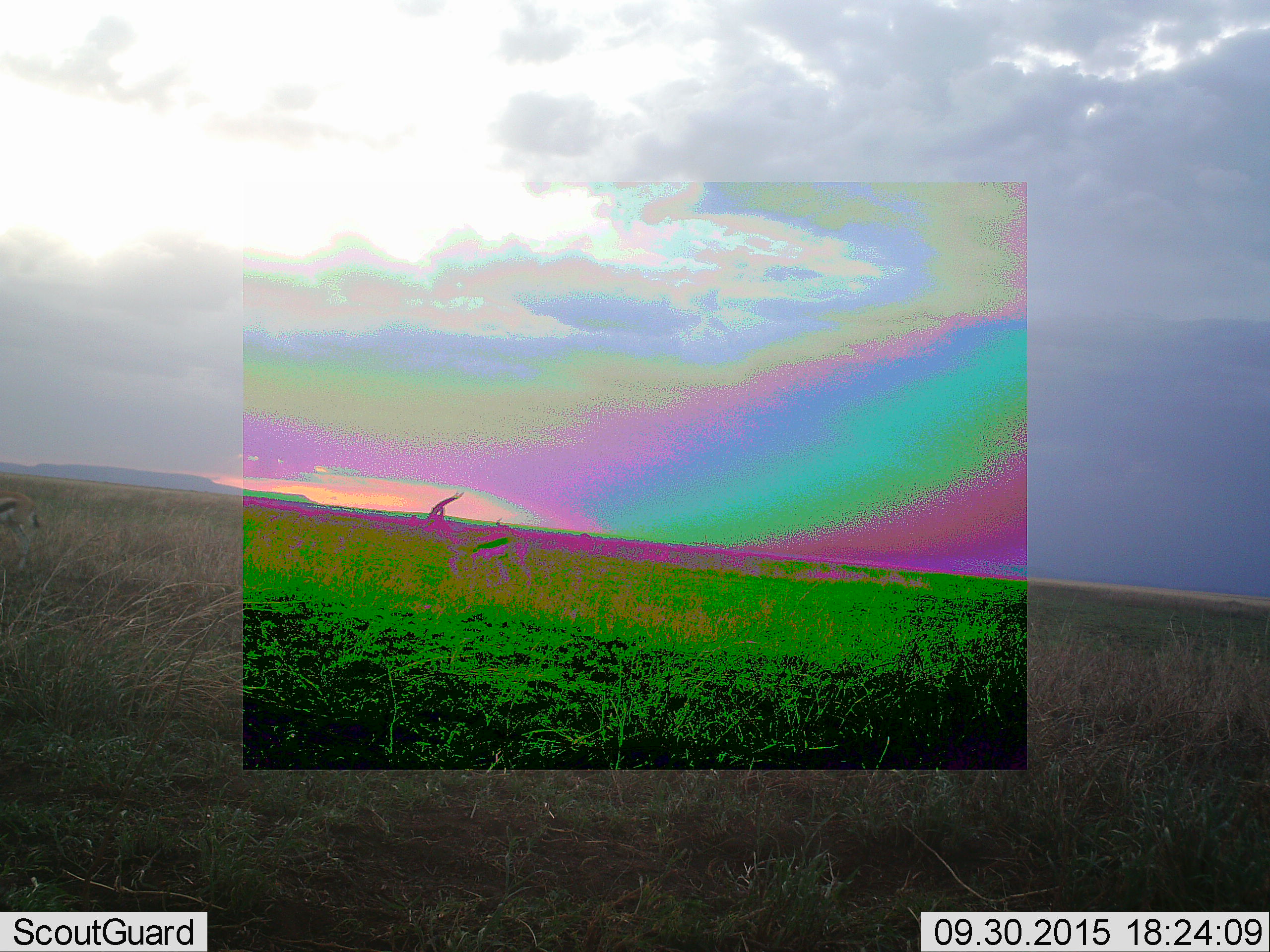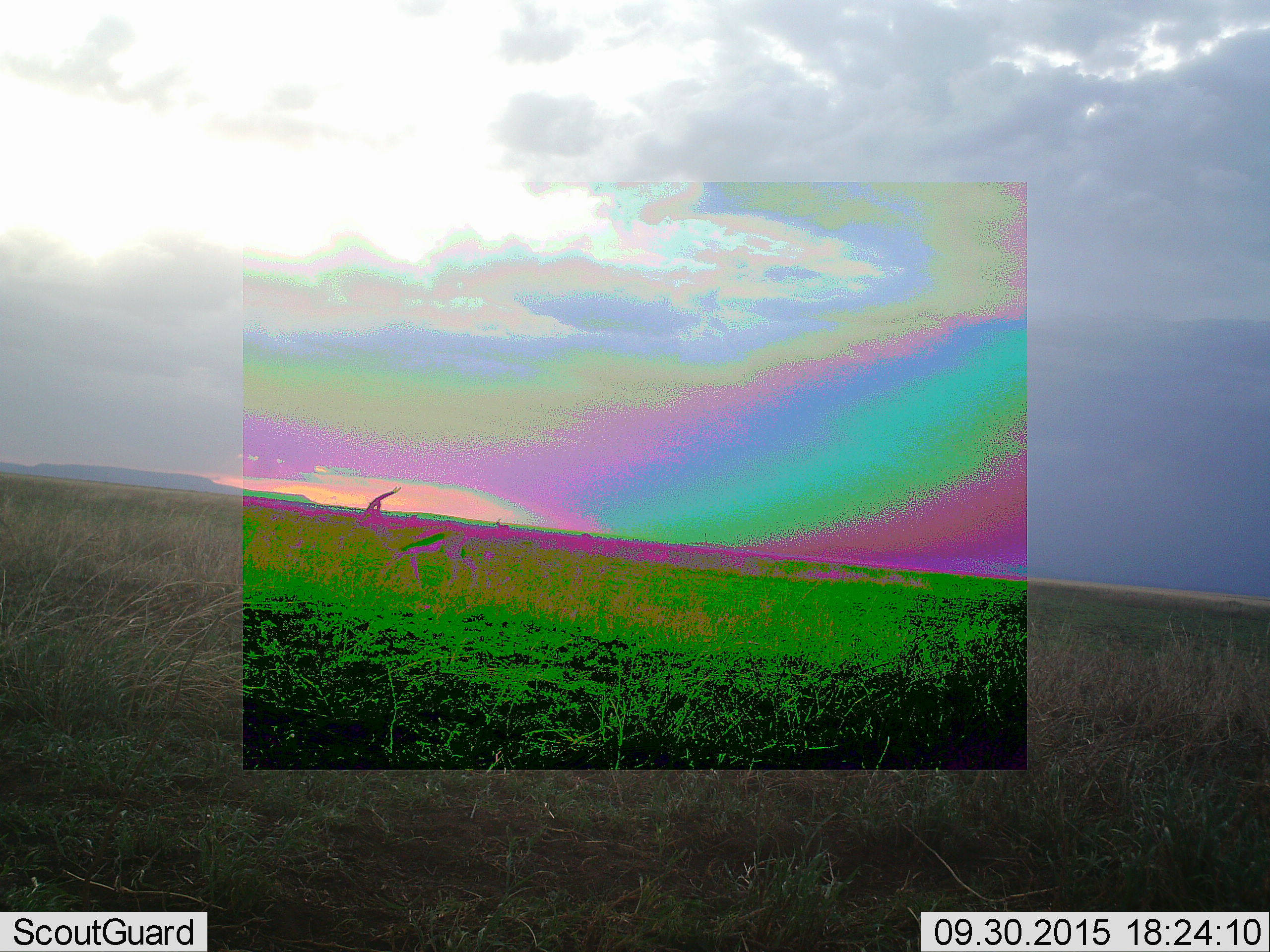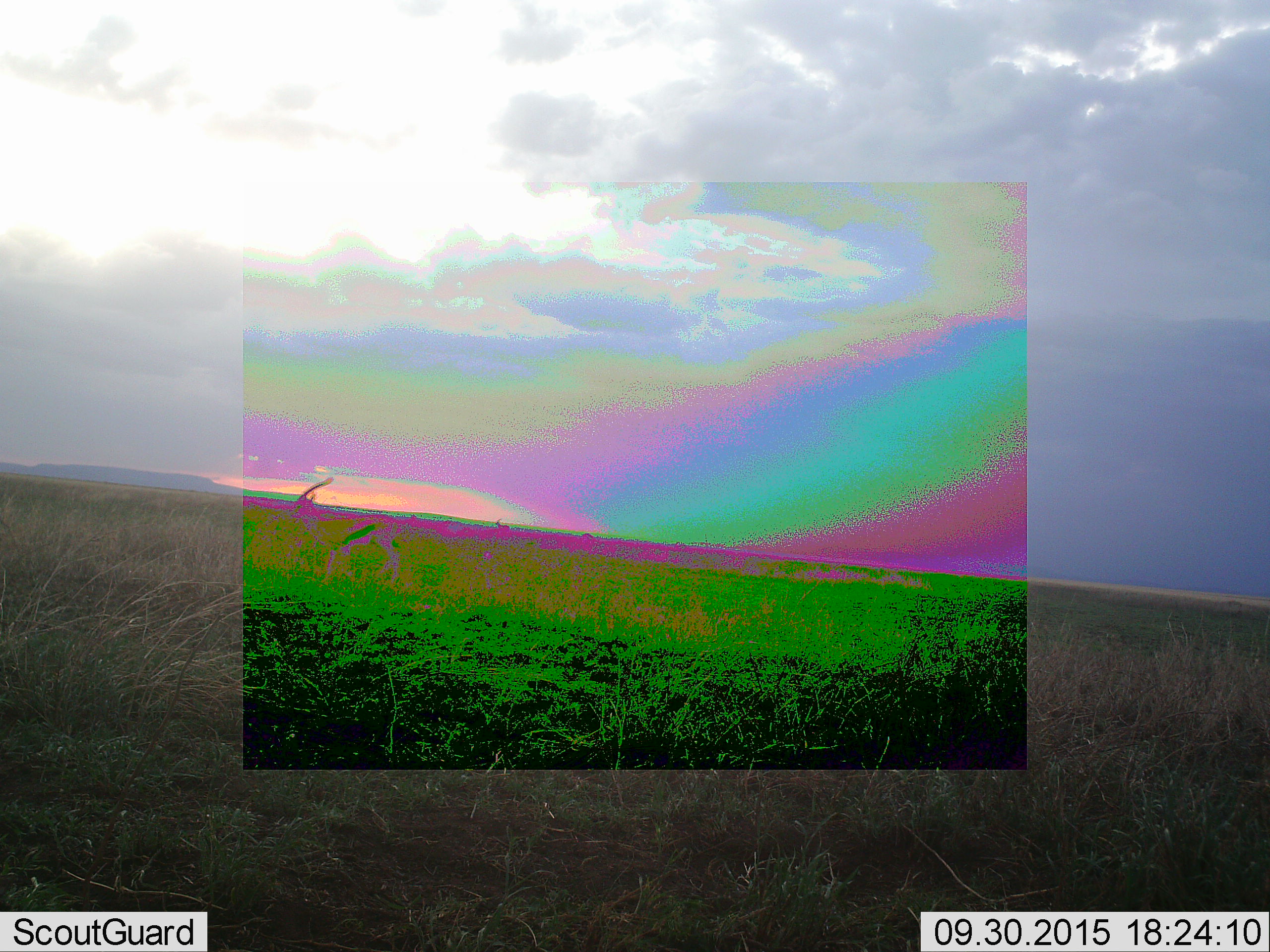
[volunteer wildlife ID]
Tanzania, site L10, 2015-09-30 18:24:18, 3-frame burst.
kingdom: Animalia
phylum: Chordata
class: Mammalia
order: Artiodactyla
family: Bovidae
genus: Eudorcas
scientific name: Eudorcas thomsonii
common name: thomson's gazelle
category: gazellethomsons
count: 2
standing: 43%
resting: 0%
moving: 100%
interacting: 0%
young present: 0%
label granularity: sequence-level